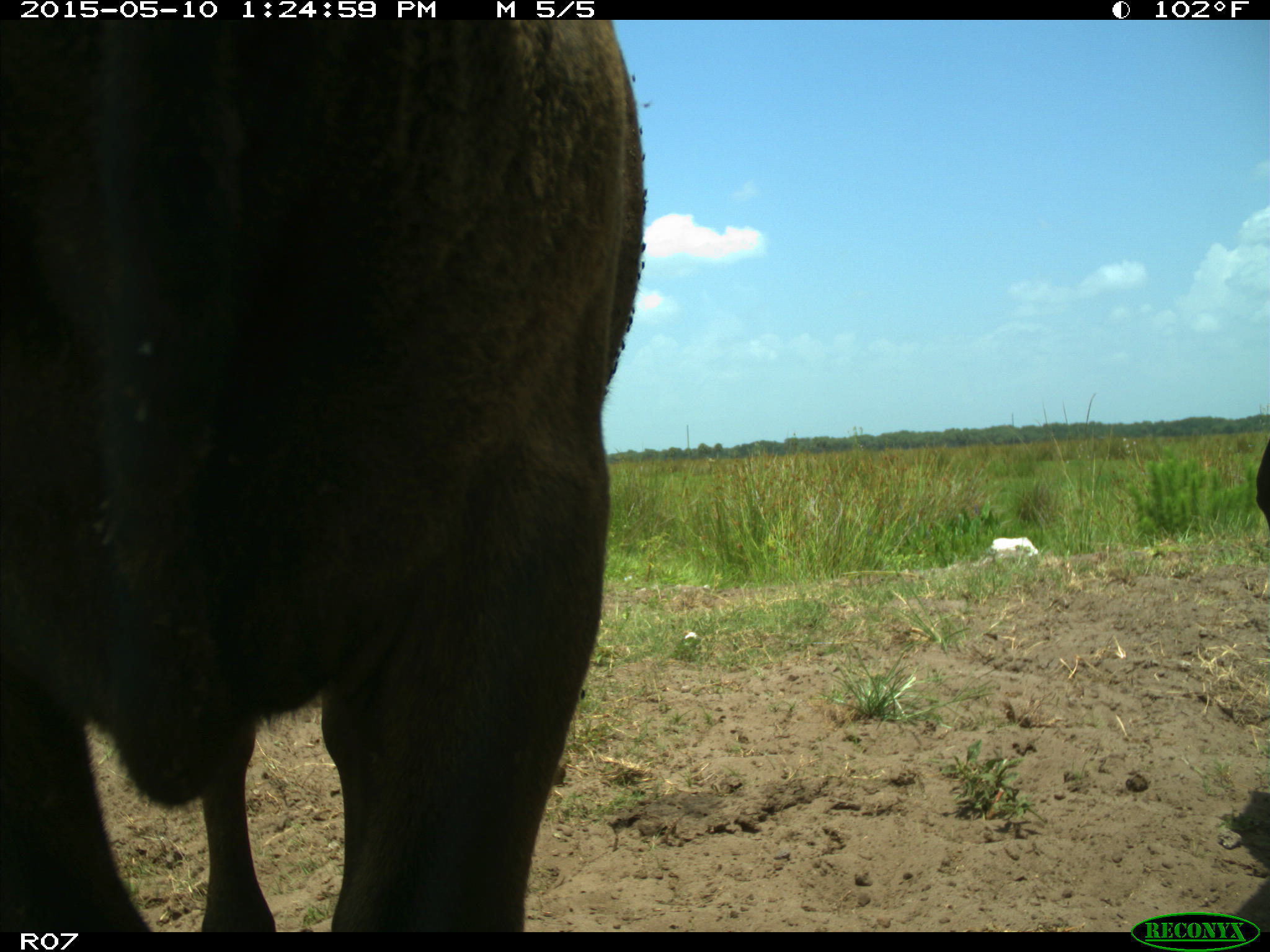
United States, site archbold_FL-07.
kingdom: Animalia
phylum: Chordata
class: Mammalia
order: Artiodactyla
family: Bovidae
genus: Bos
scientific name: Bos taurus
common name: domestic cow